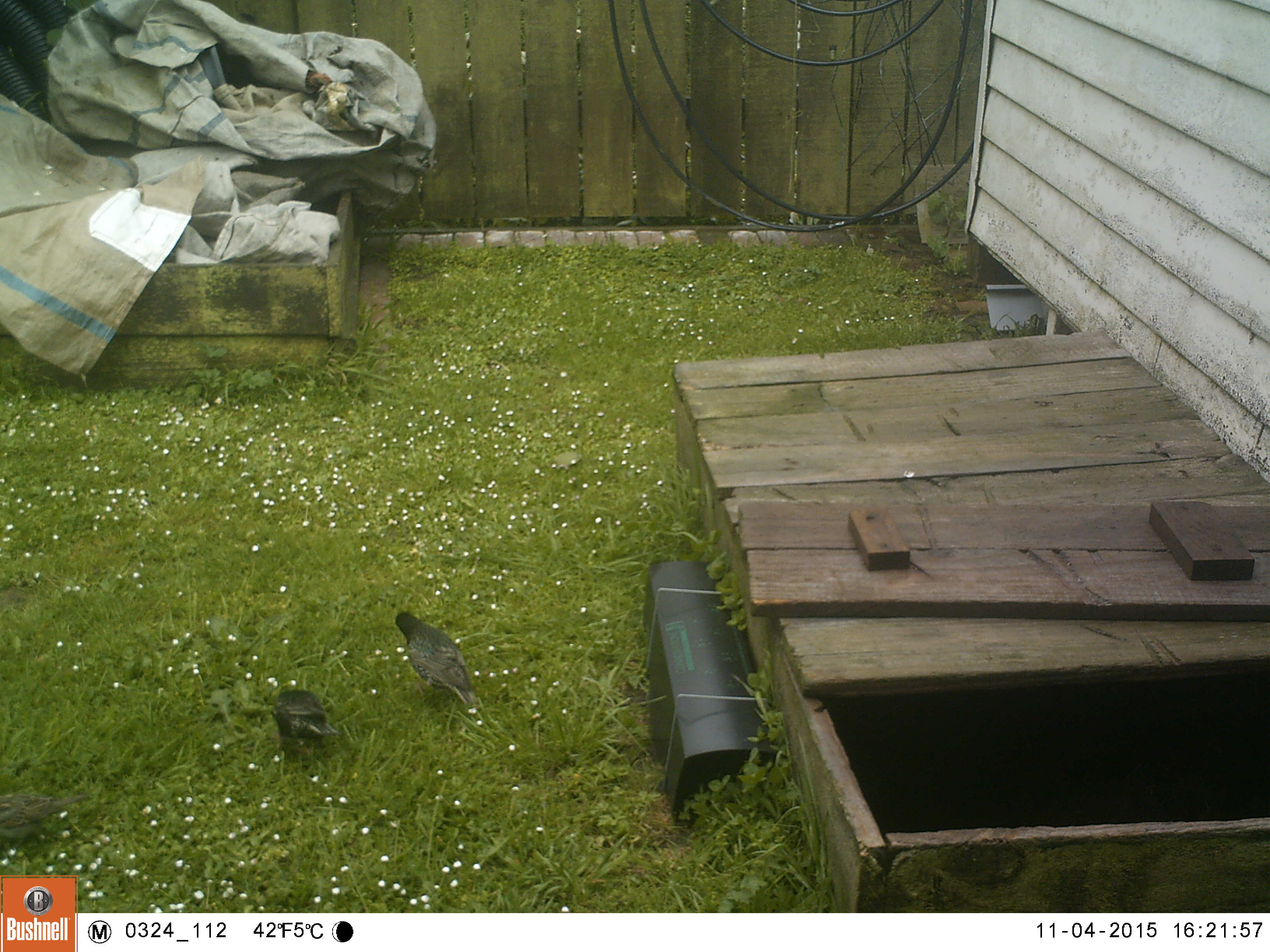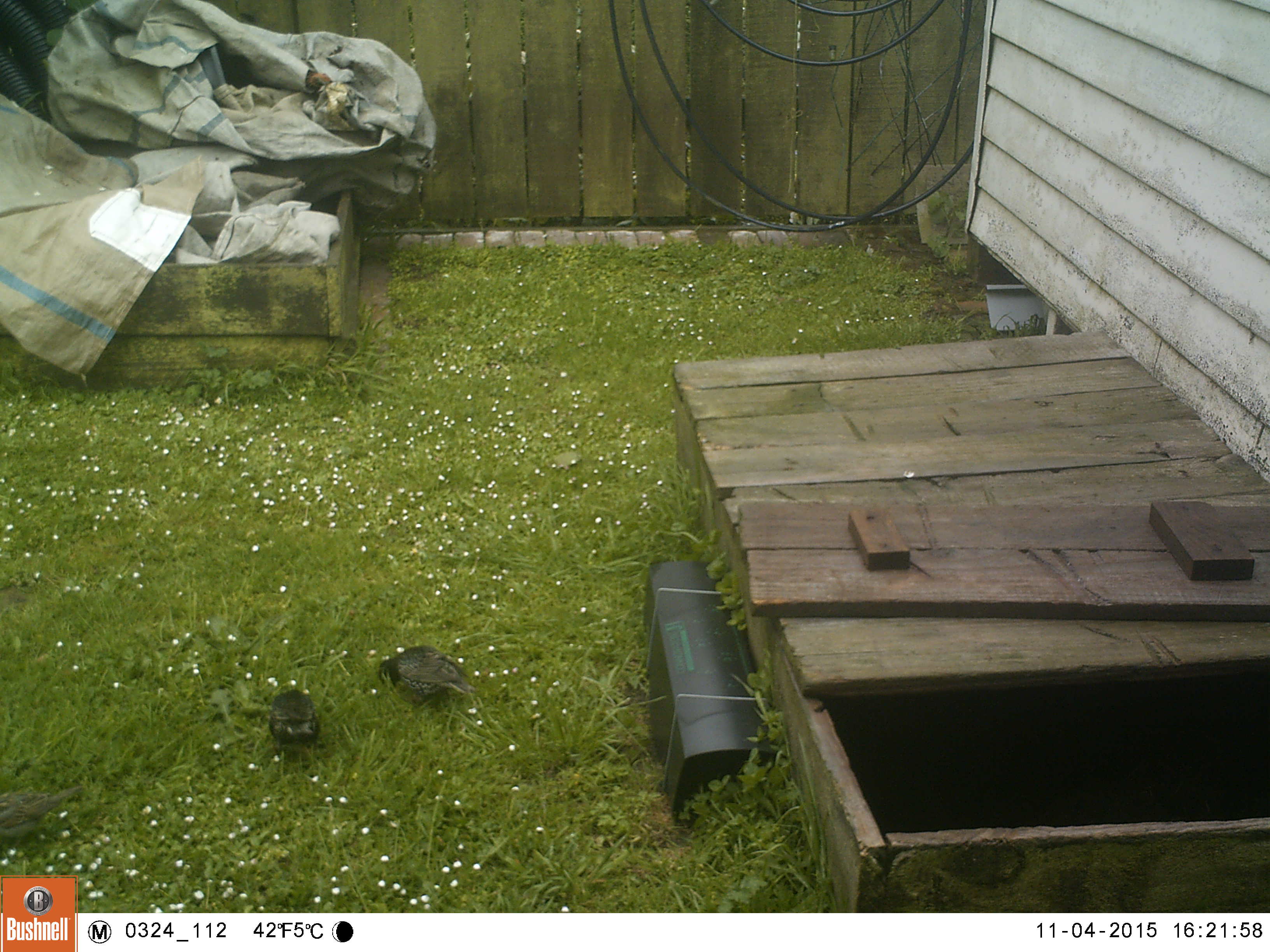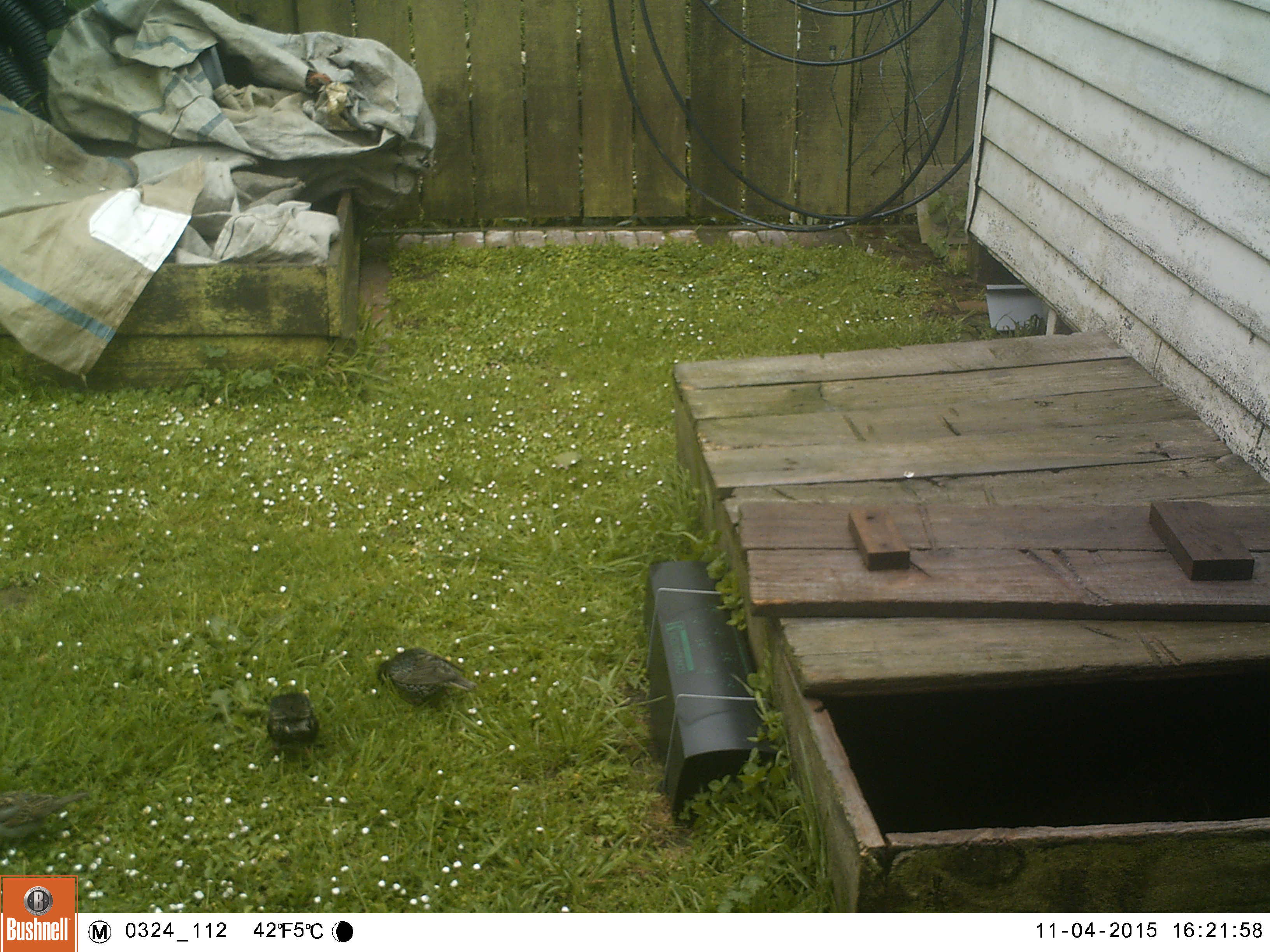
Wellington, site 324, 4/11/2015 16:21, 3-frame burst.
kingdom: Animalia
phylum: Chordata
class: Aves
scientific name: Aves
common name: bird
Bird (Aves).